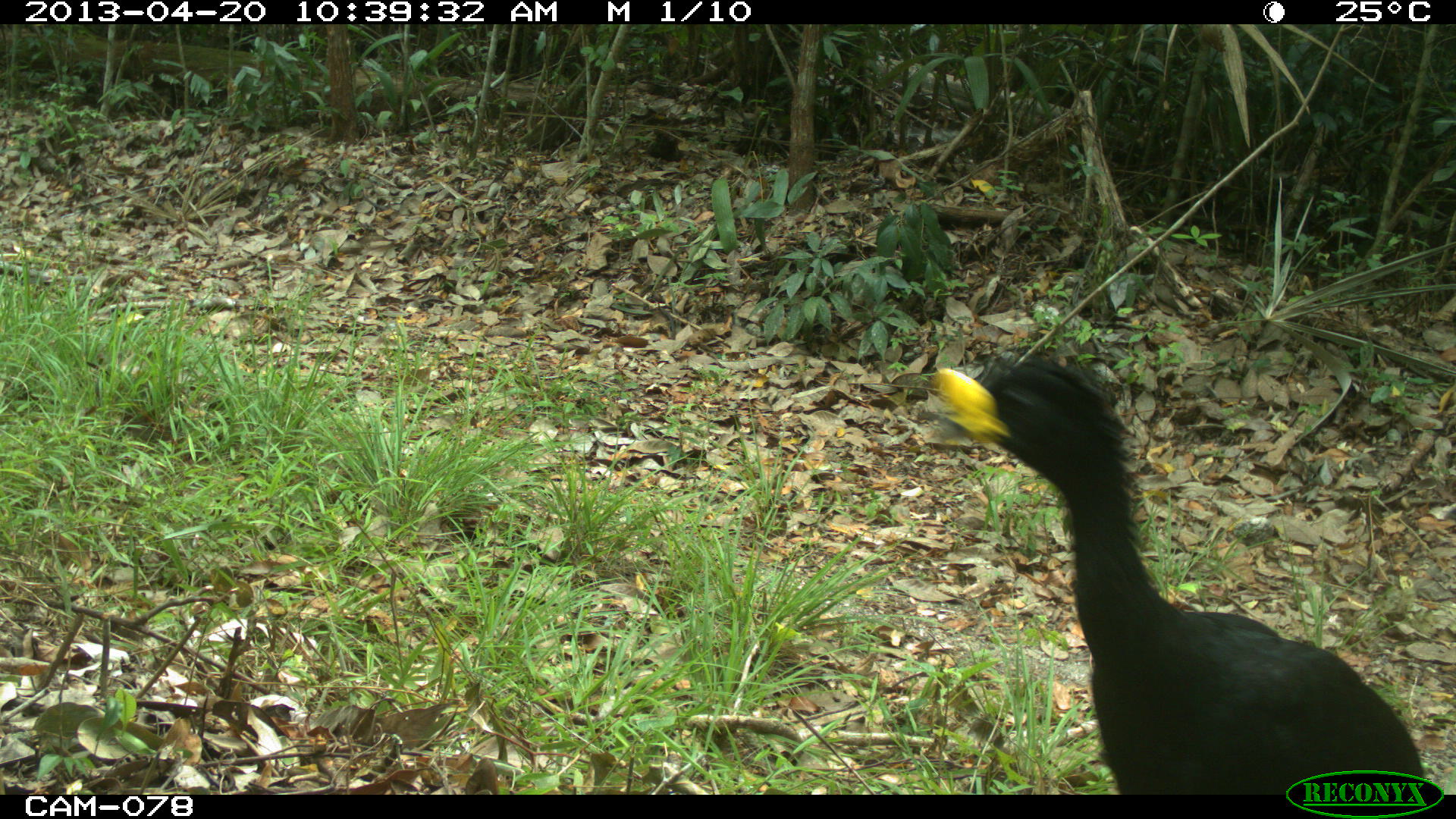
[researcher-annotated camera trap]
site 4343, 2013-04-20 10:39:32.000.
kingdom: Animalia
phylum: Chordata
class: Aves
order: Galliformes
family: Cracidae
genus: Crax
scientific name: Crax rubra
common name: great curassow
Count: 2.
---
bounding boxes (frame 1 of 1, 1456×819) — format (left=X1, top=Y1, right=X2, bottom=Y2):
crax rubra: (left=926, top=353, right=1456, bottom=794)